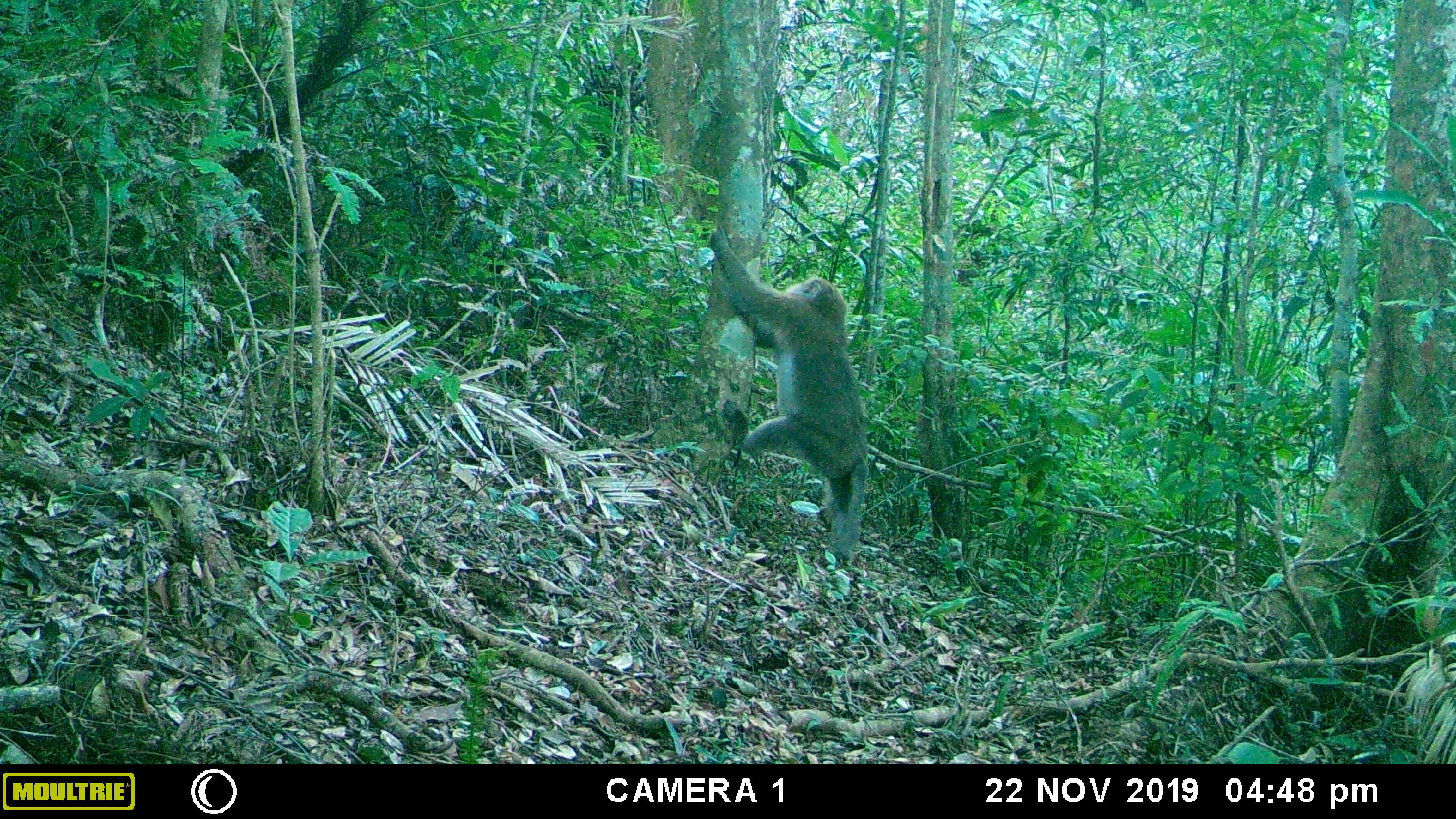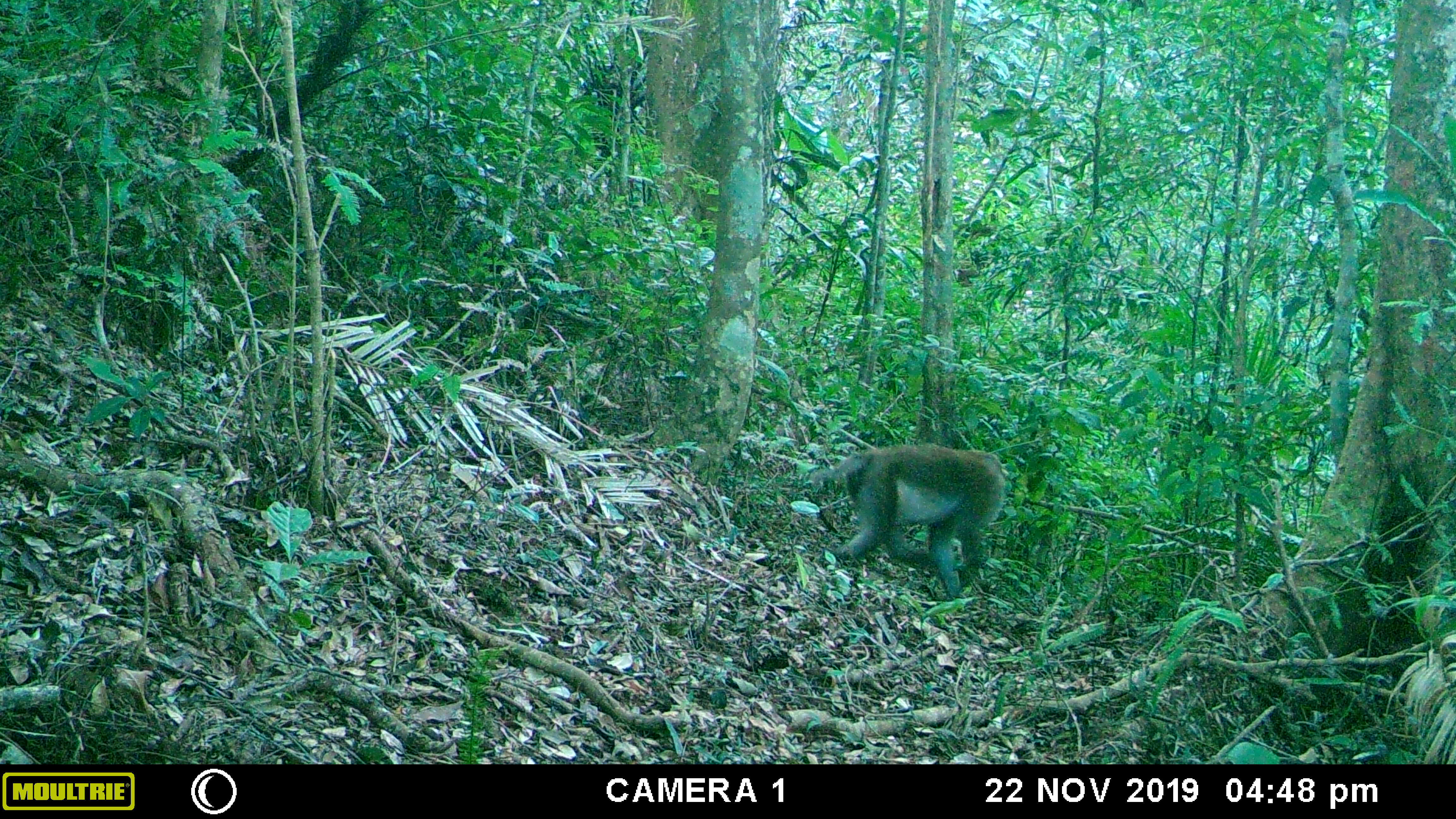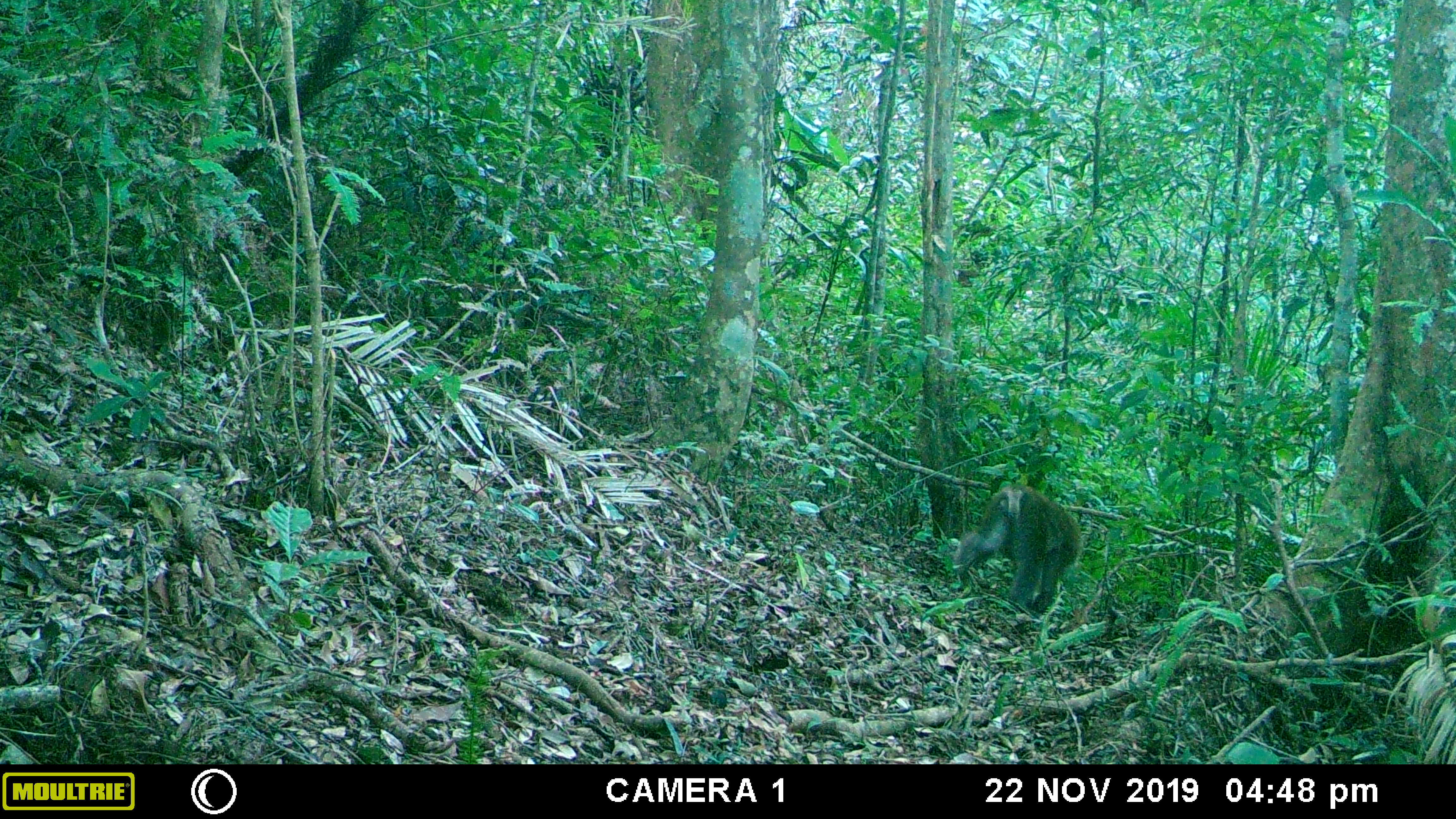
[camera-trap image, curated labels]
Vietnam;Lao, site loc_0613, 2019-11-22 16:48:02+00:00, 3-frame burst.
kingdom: Animalia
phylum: Chordata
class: Mammalia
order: Primates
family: Cercopithecidae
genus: Macaca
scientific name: Macaca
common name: macaques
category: assam or rhesus macaque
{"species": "assam or rhesus macaque (macaques) (Macaca)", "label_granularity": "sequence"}